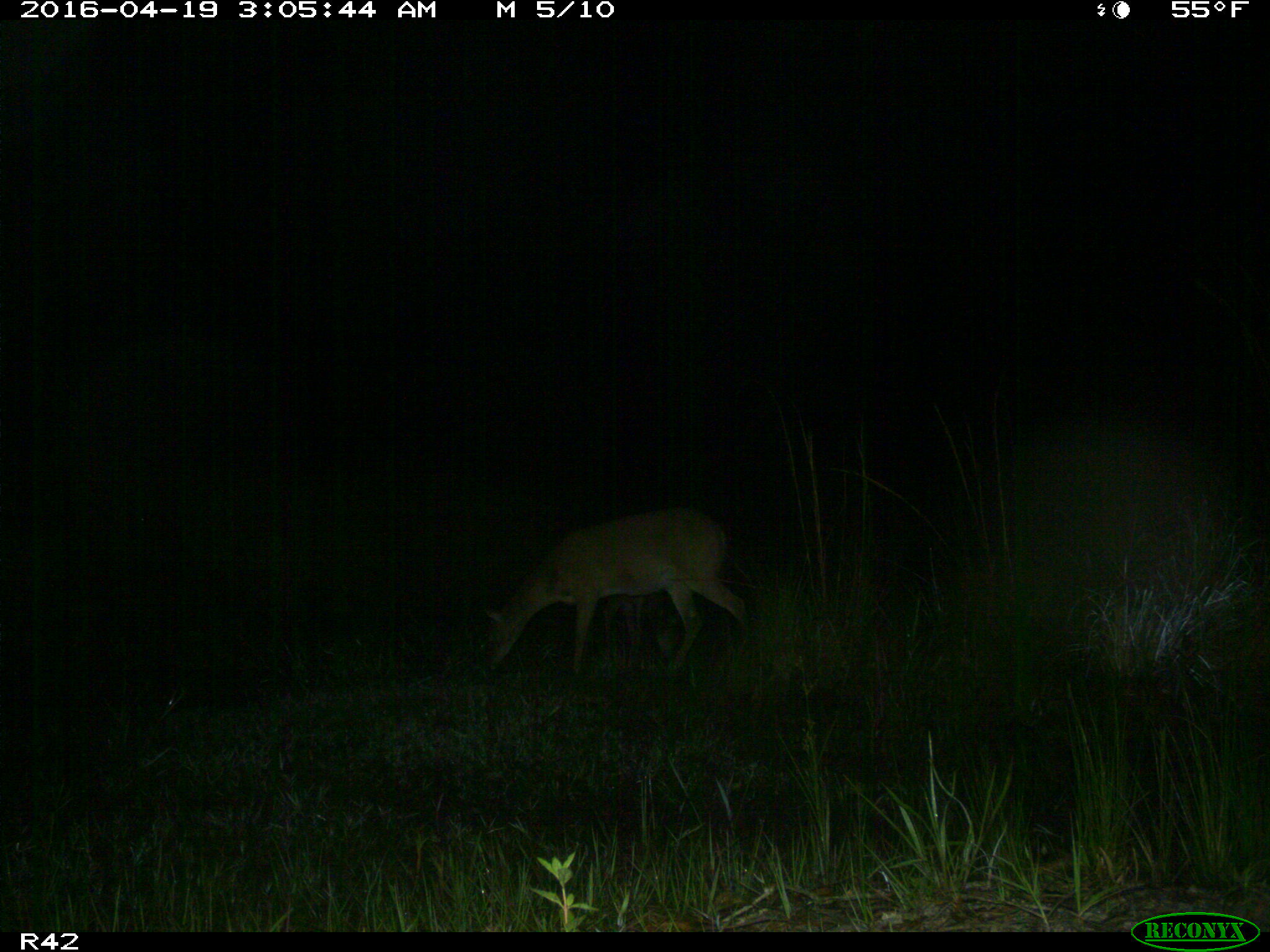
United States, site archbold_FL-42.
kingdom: Animalia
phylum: Chordata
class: Mammalia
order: Artiodactyla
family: Cervidae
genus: Odocoileus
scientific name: Odocoileus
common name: deer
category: unidentified deer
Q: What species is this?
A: Unidentified deer (deer) (Odocoileus).